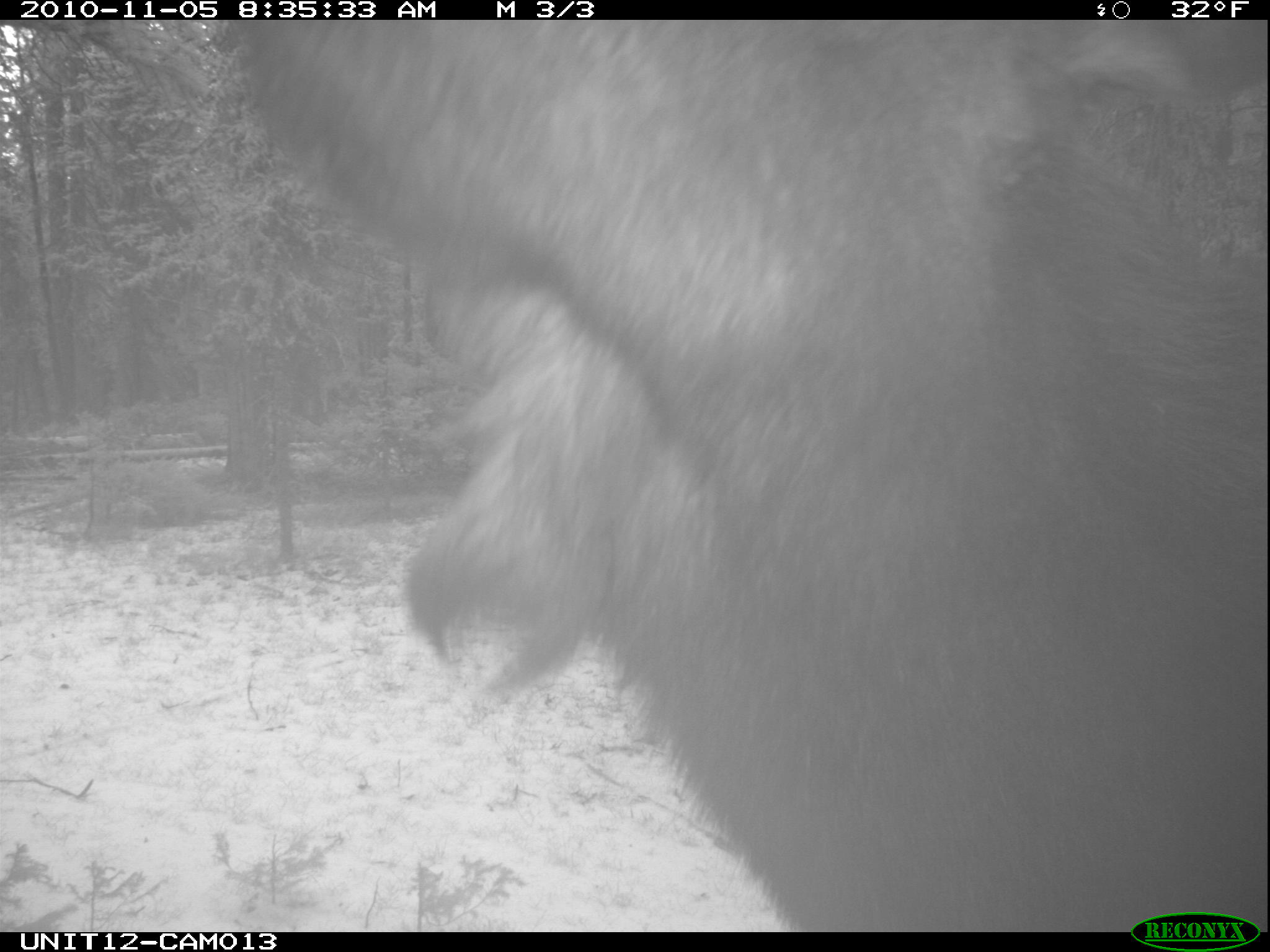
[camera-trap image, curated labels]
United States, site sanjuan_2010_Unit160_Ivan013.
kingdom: Animalia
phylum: Chordata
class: Mammalia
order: Artiodactyla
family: Cervidae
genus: Alces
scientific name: Alces alces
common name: moose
Alces alces (moose).